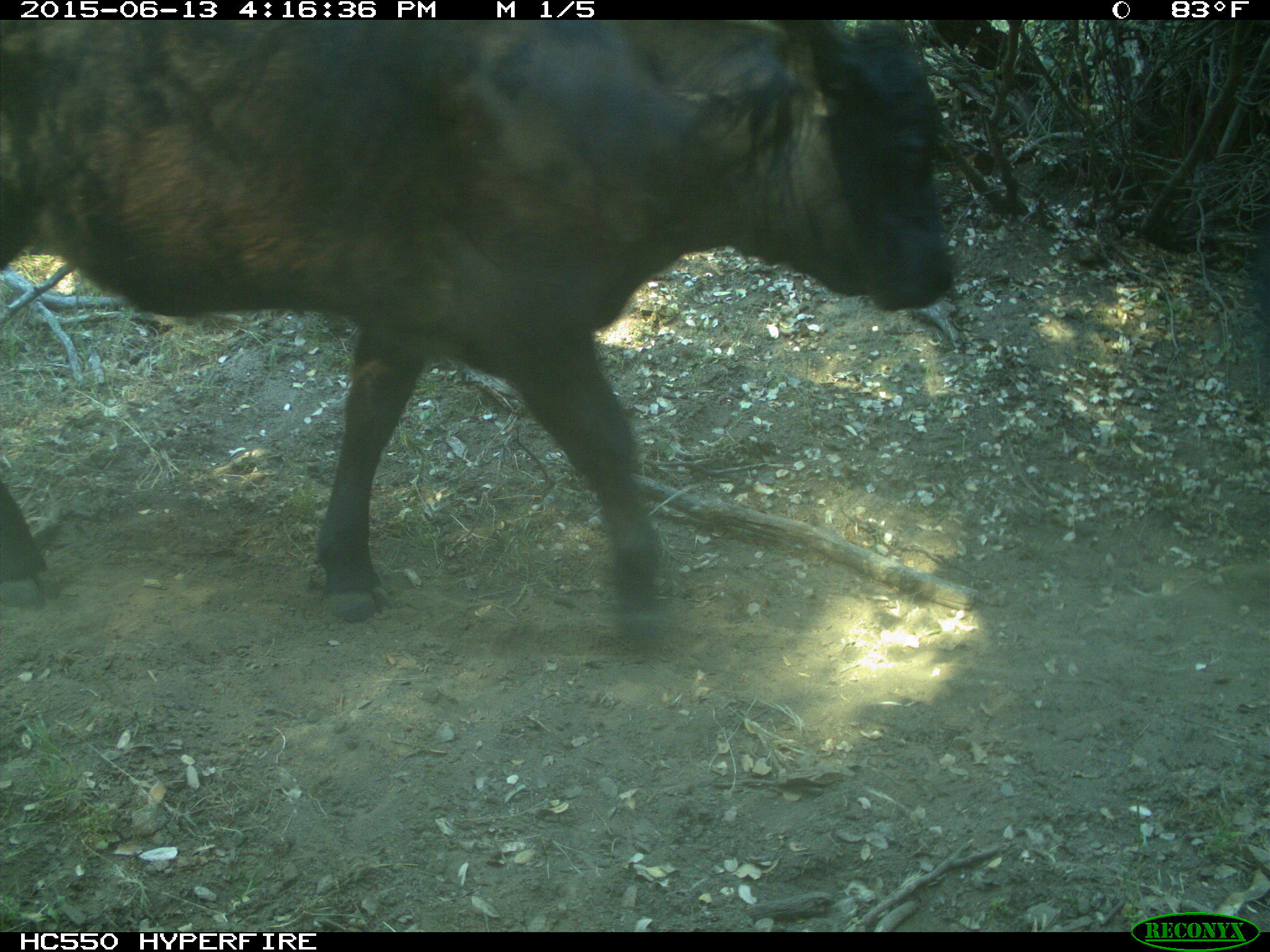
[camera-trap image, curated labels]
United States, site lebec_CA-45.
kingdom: Animalia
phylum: Chordata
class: Mammalia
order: Artiodactyla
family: Bovidae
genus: Bos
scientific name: Bos taurus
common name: domestic cow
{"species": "Bos taurus (domestic cow)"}